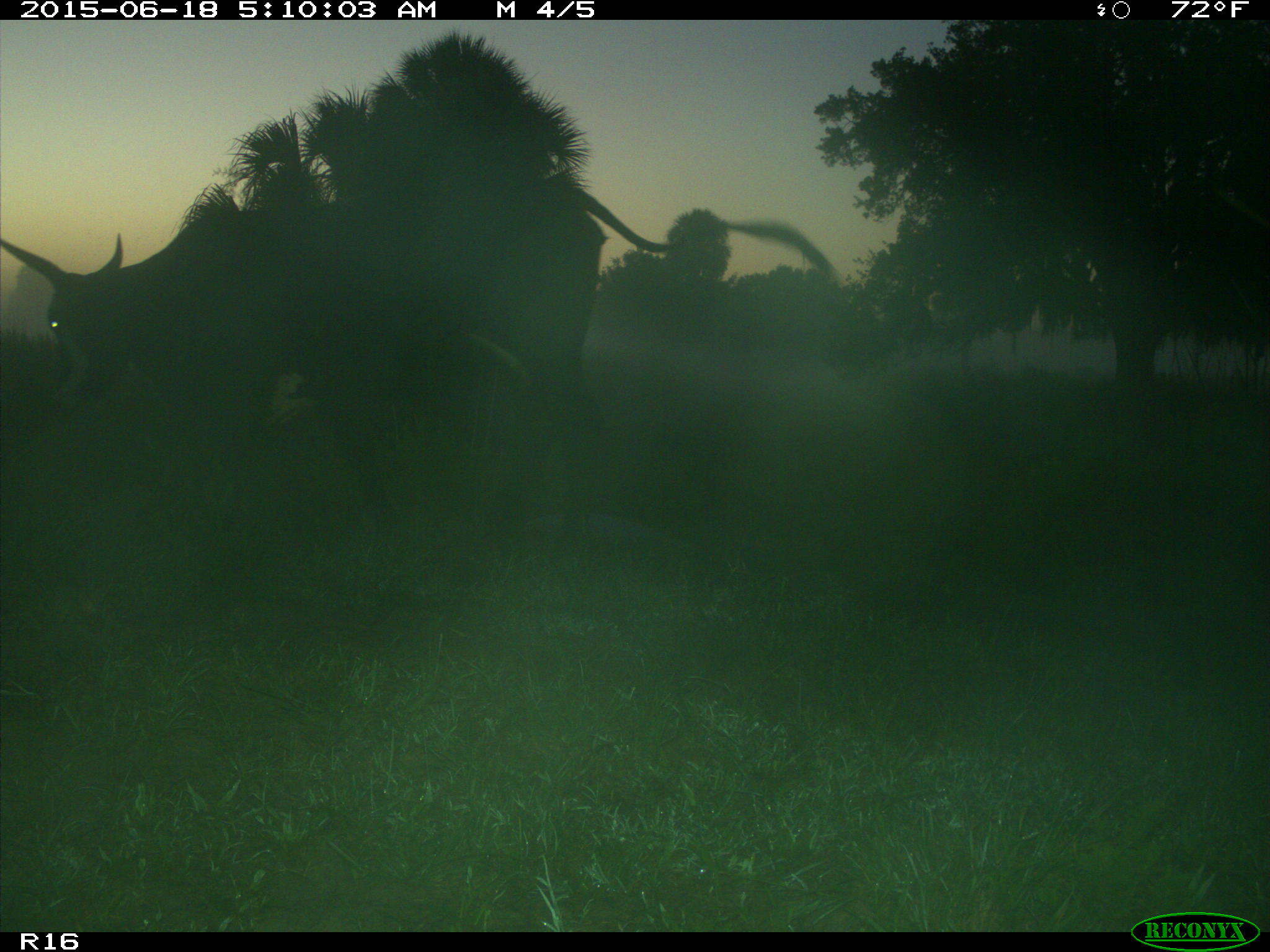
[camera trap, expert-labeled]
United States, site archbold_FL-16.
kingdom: Animalia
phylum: Chordata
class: Mammalia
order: Artiodactyla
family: Bovidae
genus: Bos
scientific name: Bos taurus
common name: domestic cow